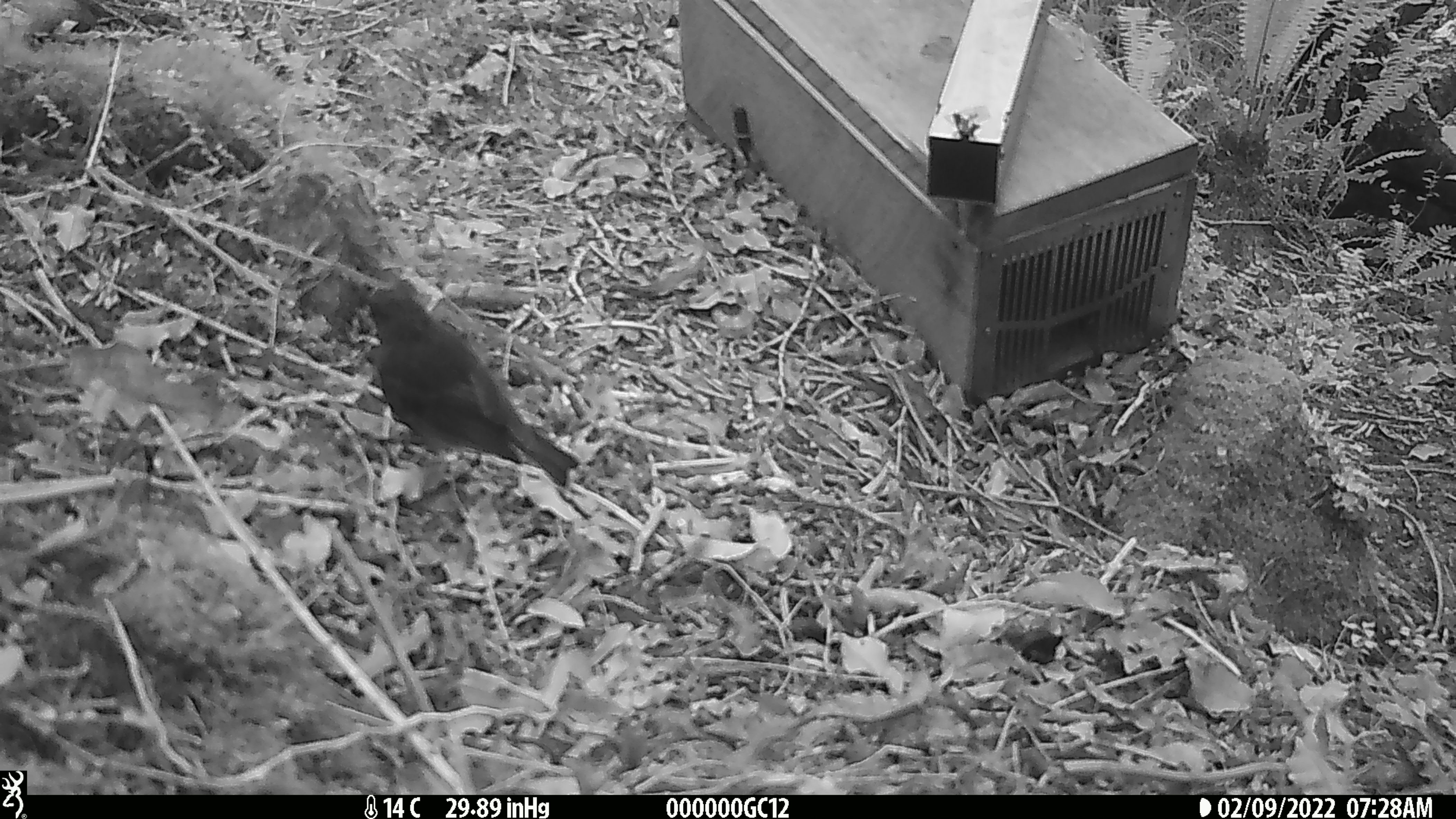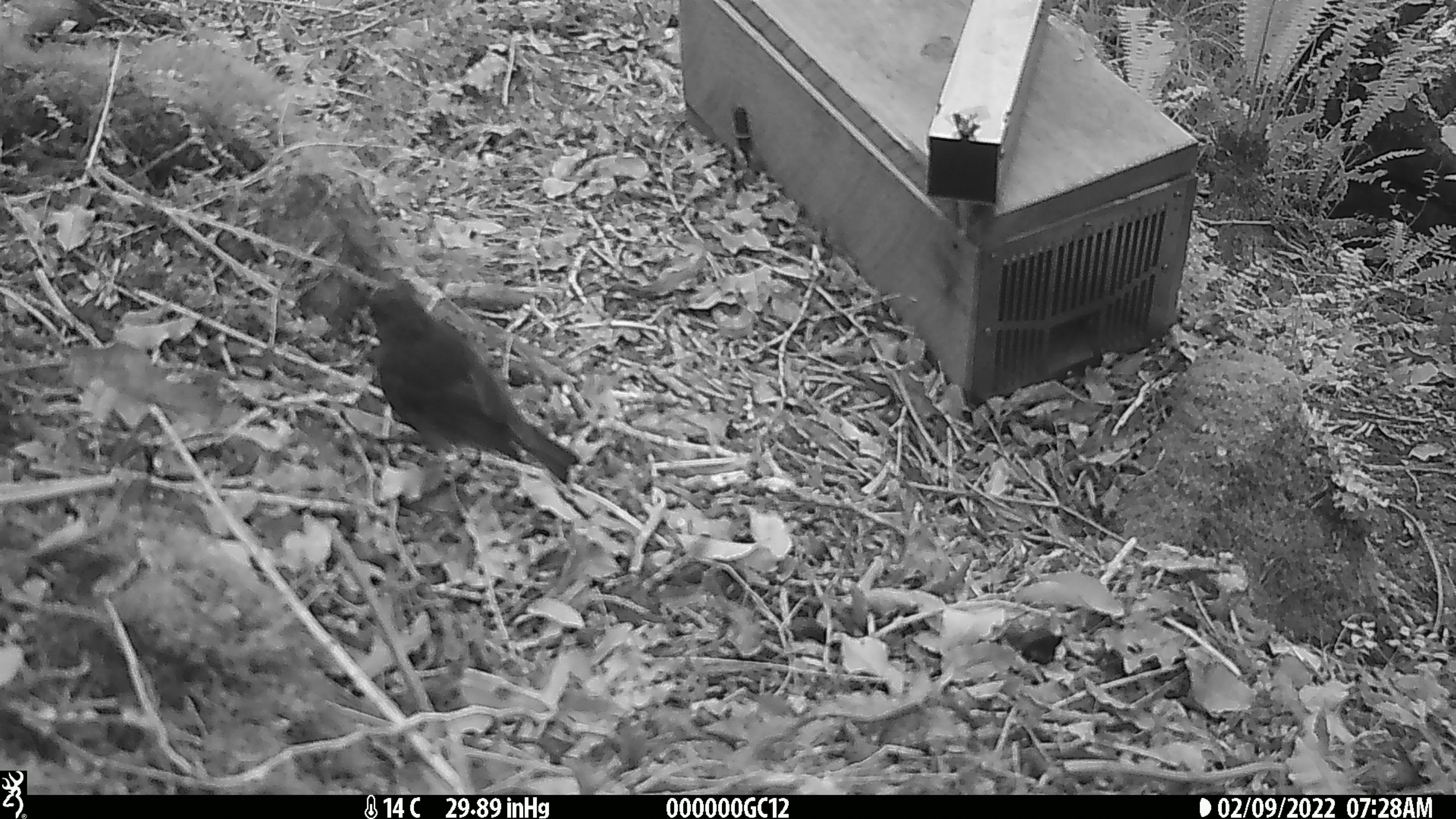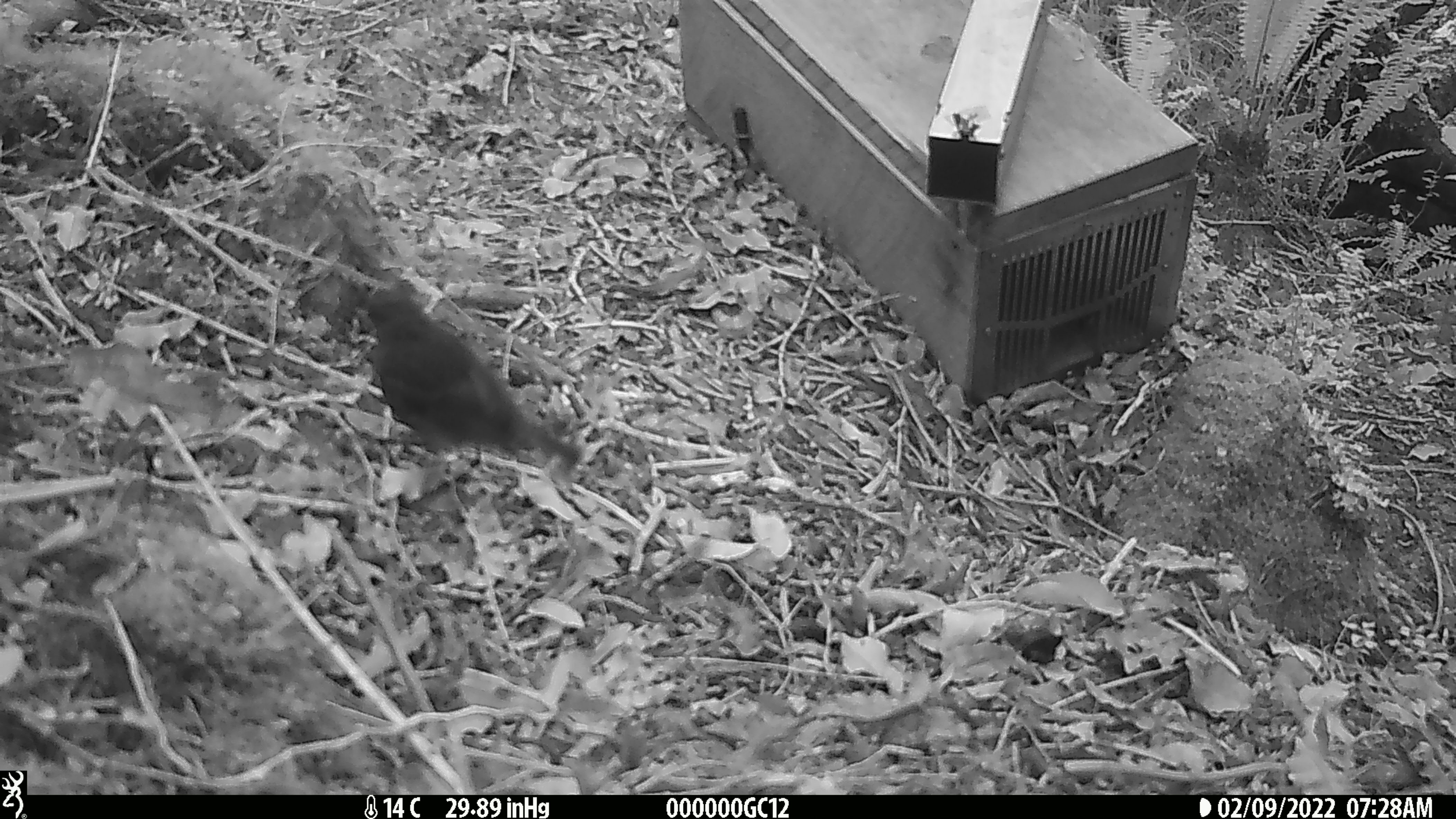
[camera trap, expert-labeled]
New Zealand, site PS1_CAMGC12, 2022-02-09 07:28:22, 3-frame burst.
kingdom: Animalia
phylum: Chordata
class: Aves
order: Passeriformes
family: Petroicidae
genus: Petroica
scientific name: Petroica australis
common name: new zealand robin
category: robin